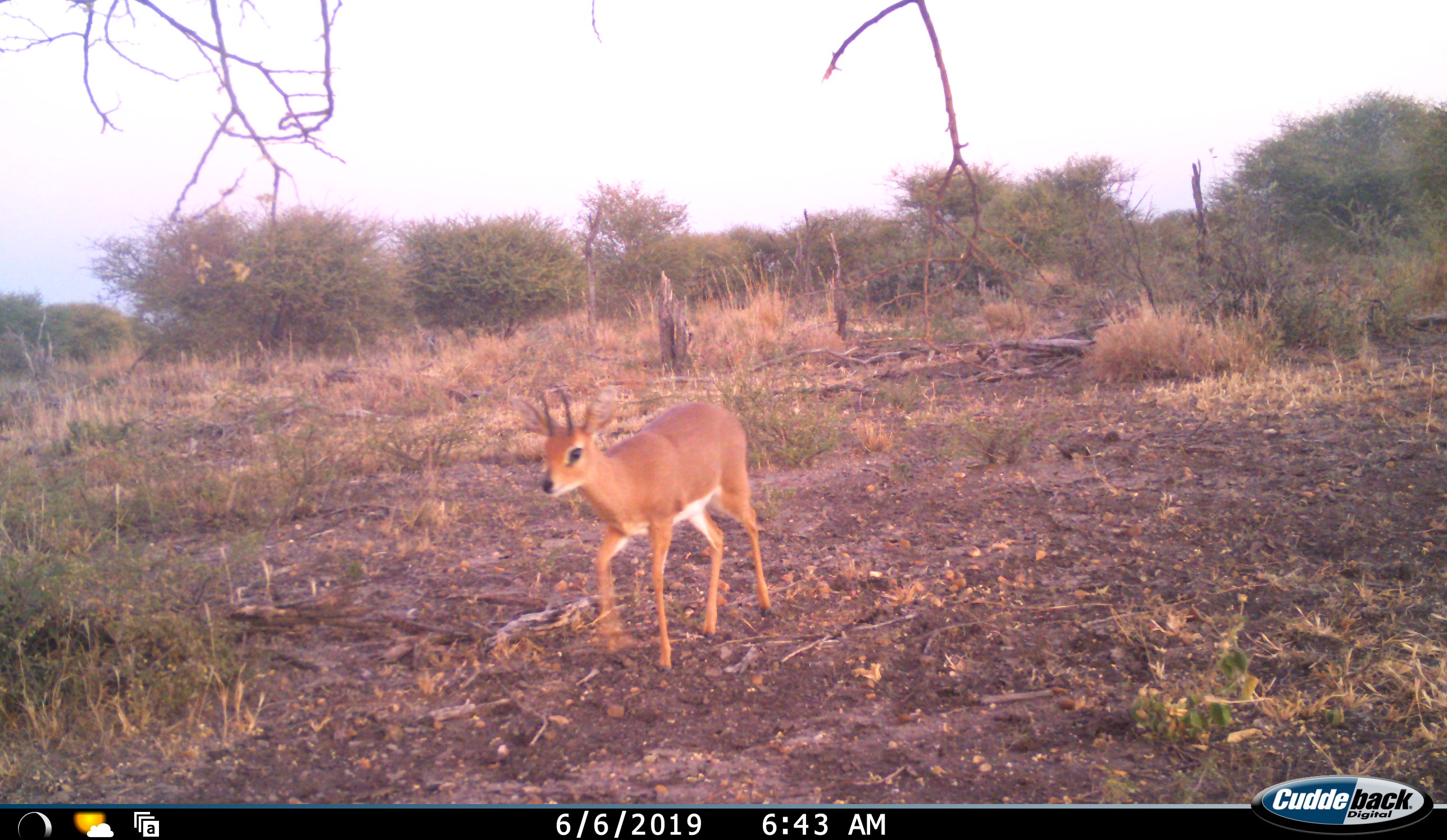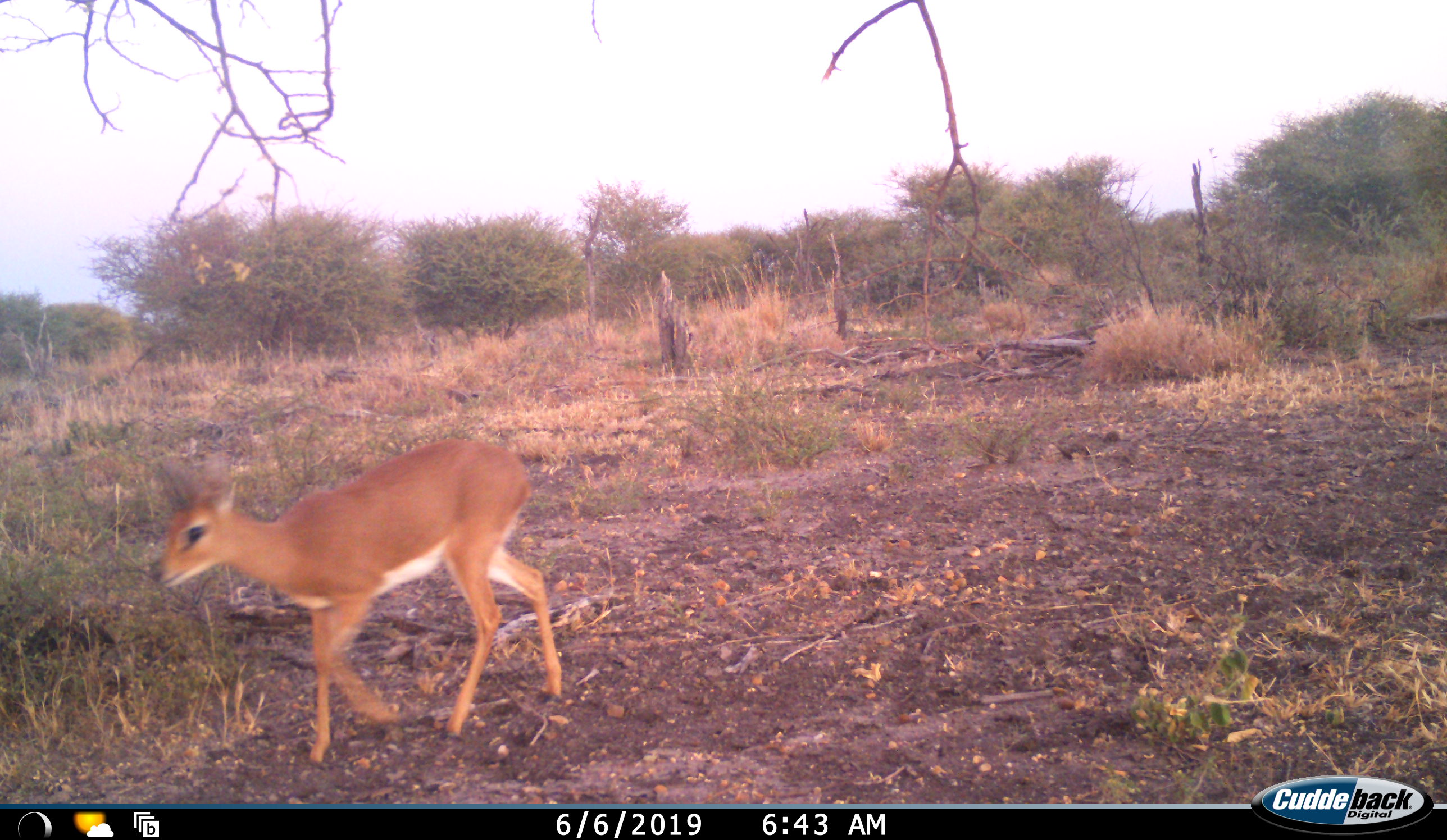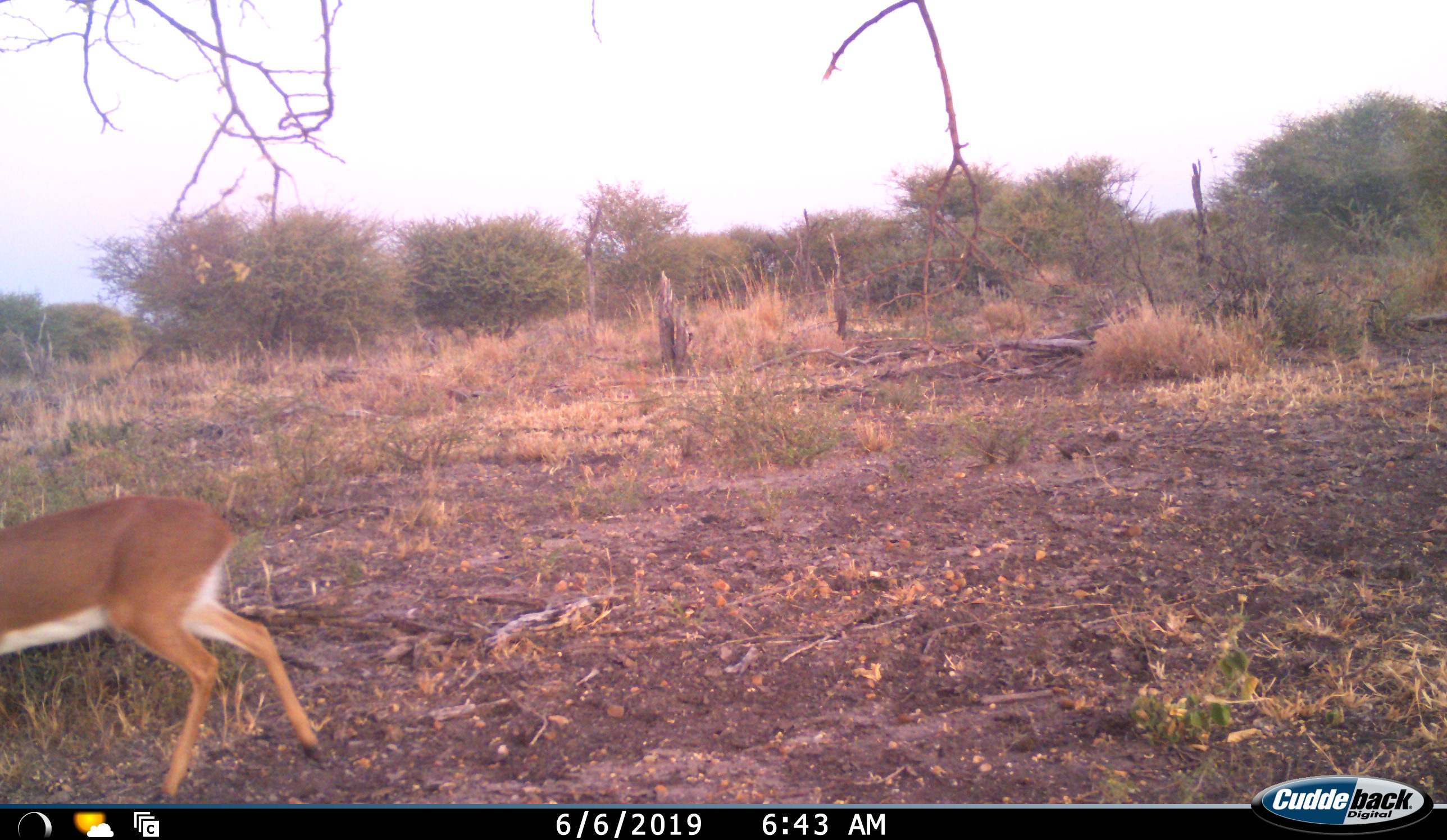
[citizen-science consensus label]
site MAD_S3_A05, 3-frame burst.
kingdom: Animalia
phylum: Chordata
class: Mammalia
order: Artiodactyla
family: Bovidae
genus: Raphicerus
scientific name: Raphicerus campestris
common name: steenbok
Steenbok (Raphicerus campestris), count 1. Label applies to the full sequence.